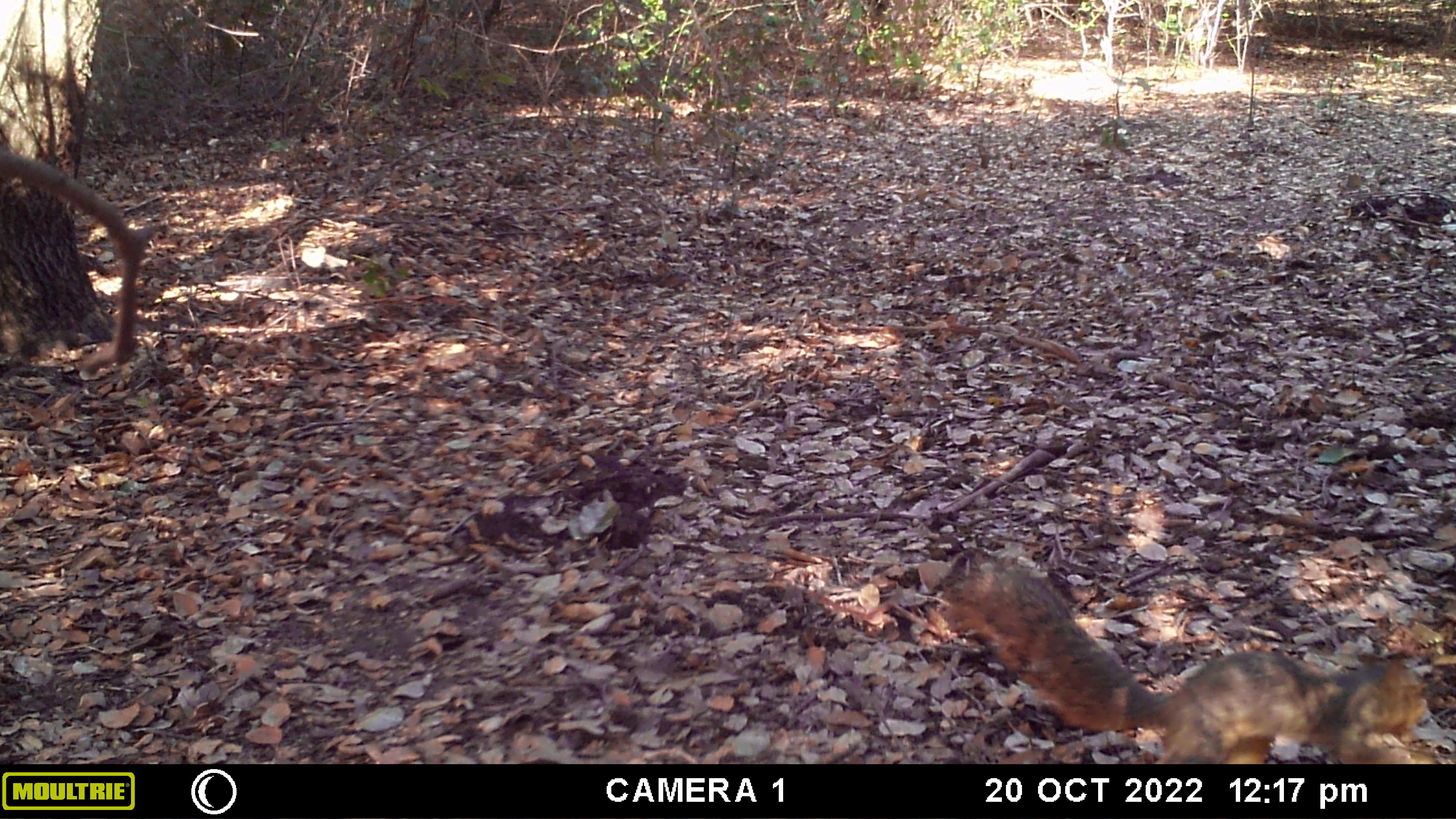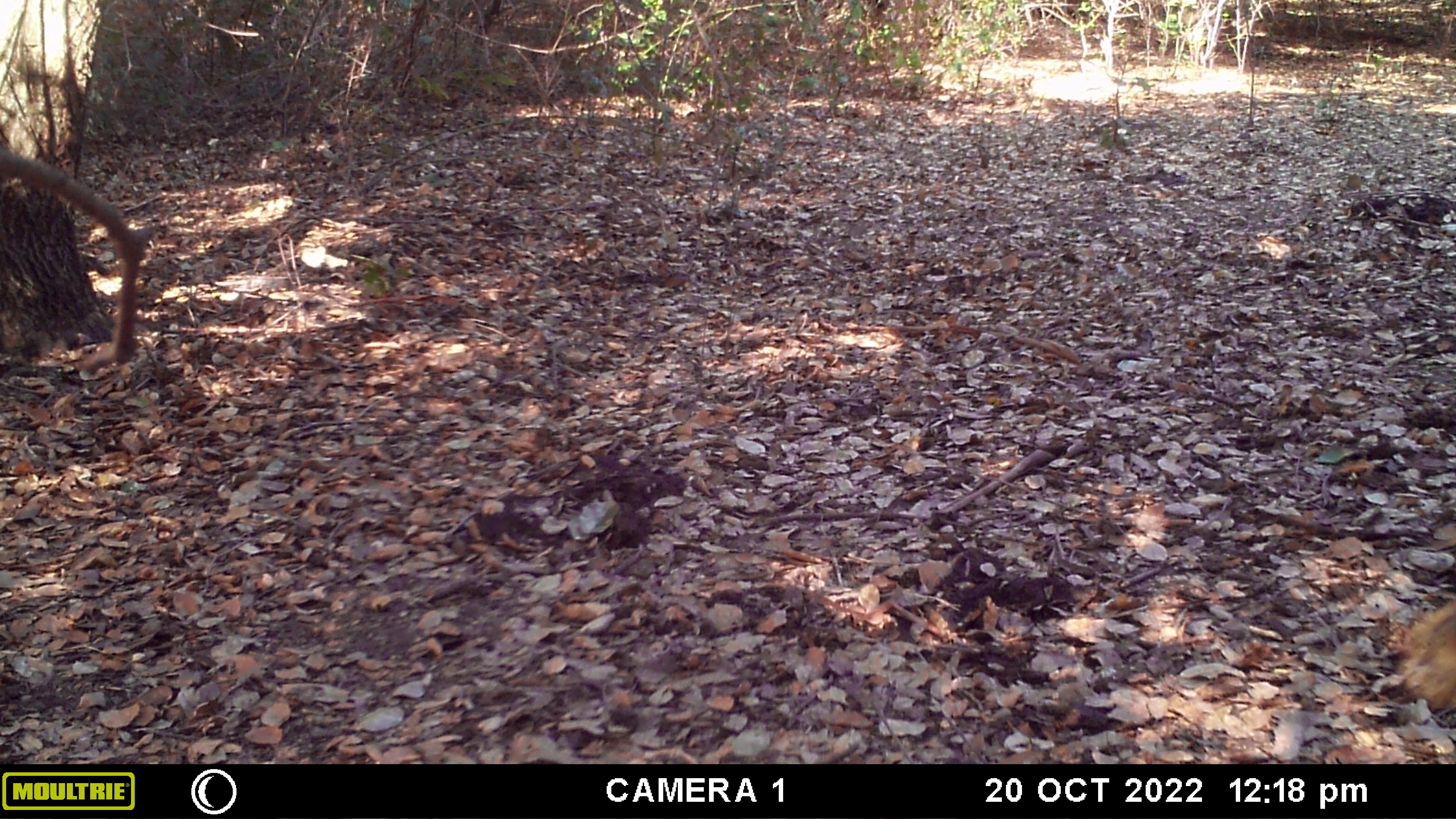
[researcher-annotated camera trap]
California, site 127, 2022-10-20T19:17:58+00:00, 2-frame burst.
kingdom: Animalia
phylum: Chordata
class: Mammalia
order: Rodentia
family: Sciuridae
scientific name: Sciuridae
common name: squirrel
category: unknown squirrel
Unknown squirrel (squirrel) (Sciuridae).